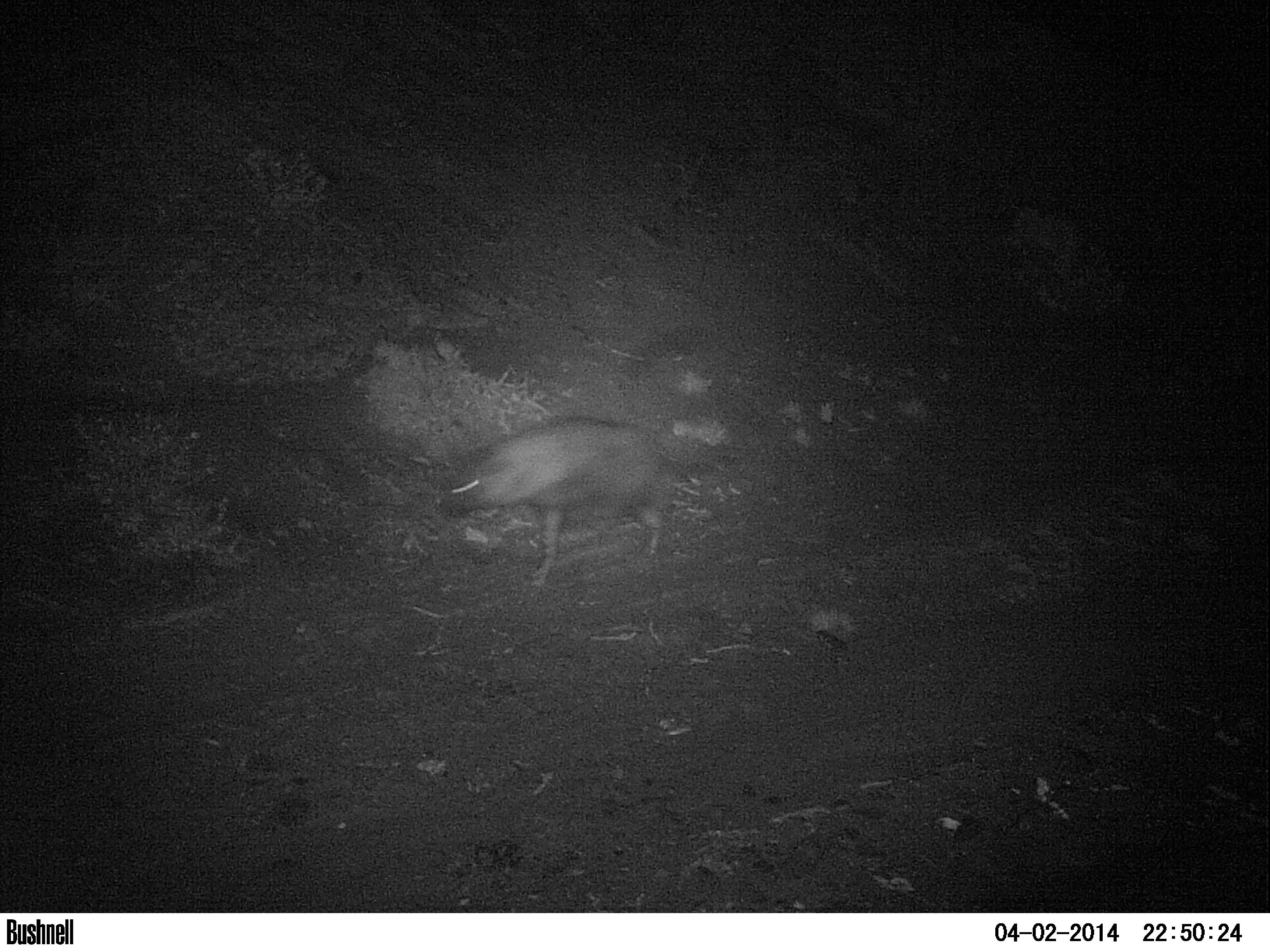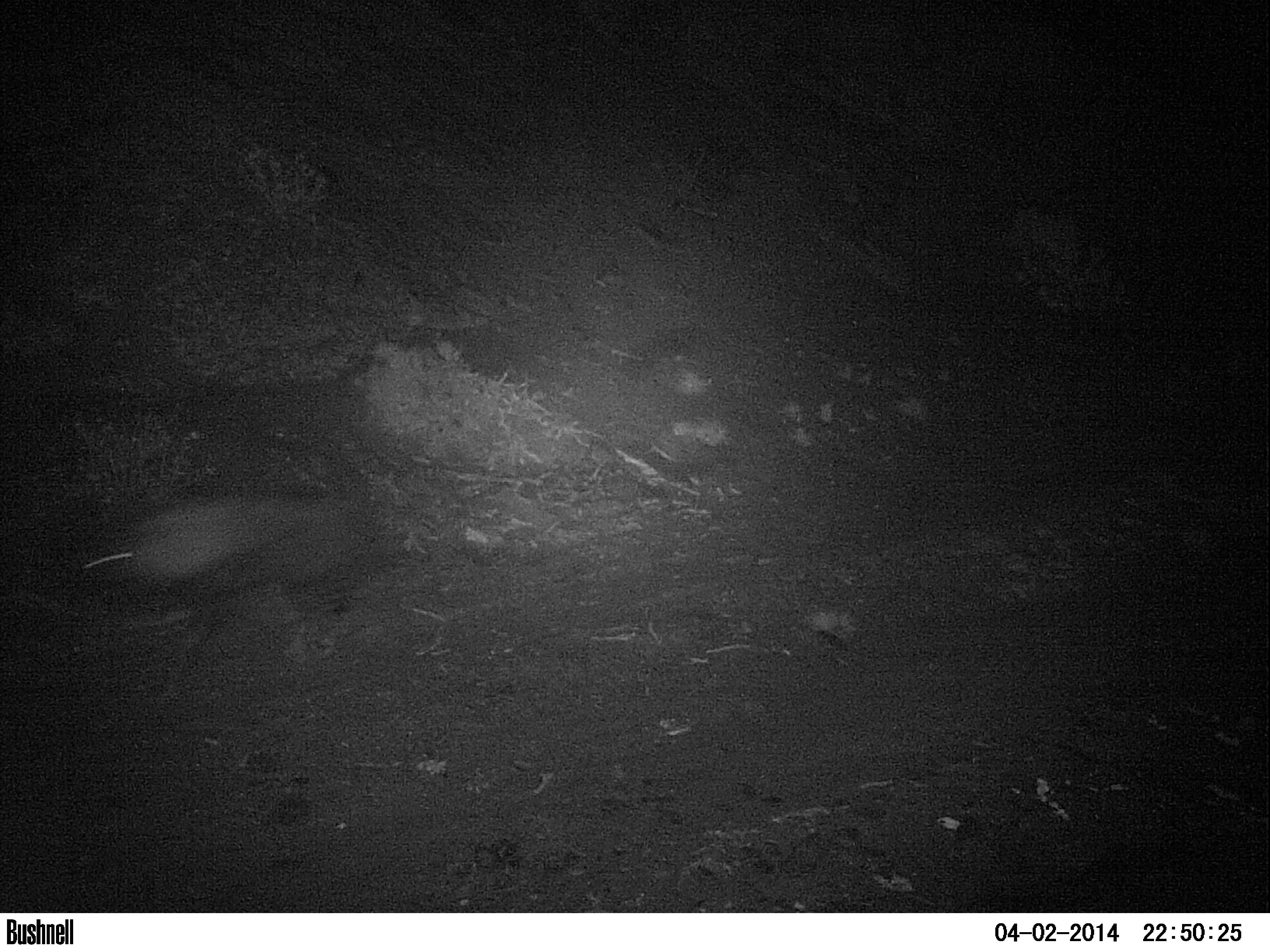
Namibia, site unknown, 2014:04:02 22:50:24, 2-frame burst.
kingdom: Animalia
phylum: Chordata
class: Mammalia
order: Carnivora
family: Hyaenidae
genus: Parahyaena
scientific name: Parahyaena brunnea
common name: brown hyena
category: hyaena brunnea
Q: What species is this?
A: Hyaena brunnea (brown hyena) (Parahyaena brunnea).